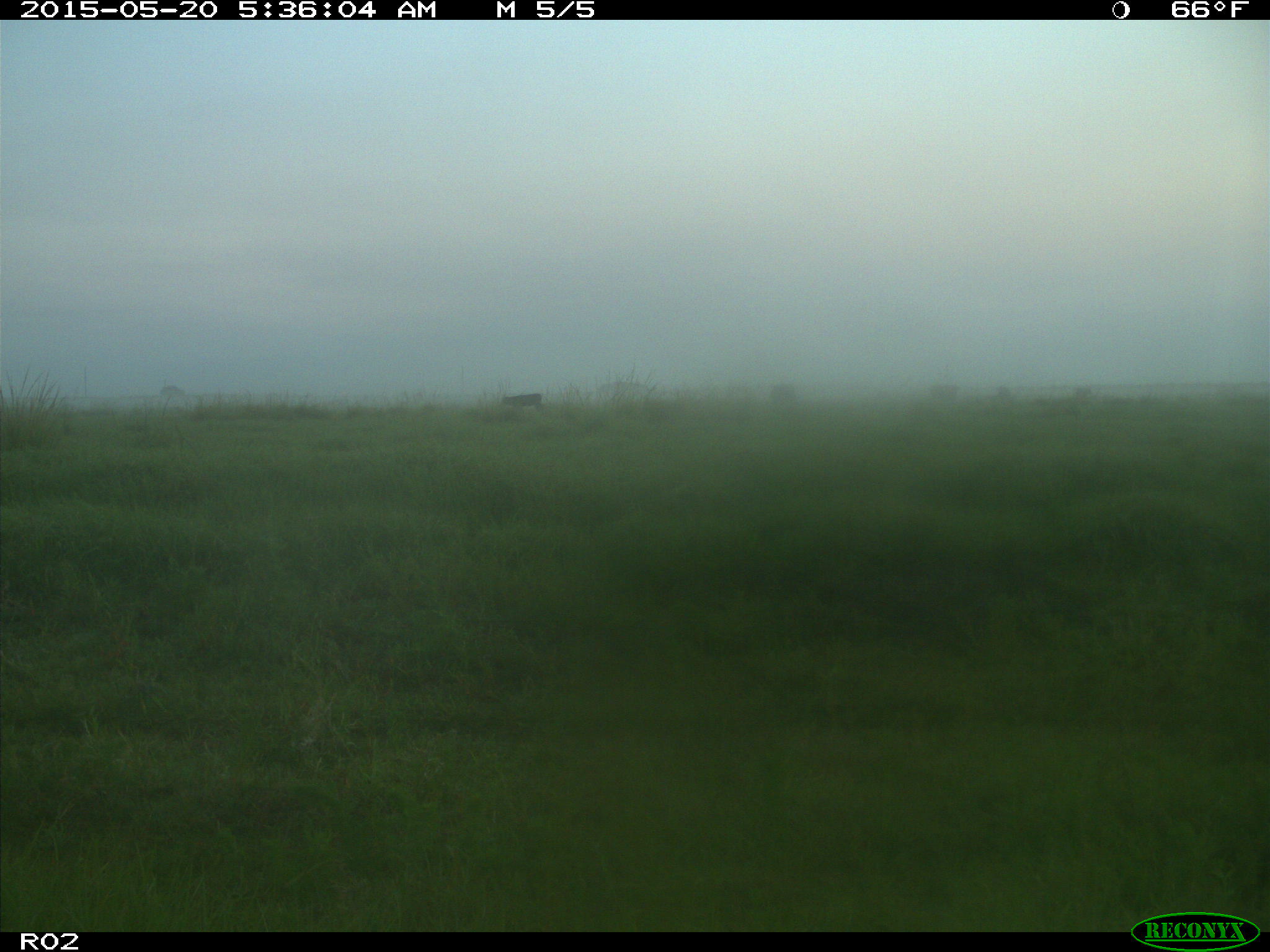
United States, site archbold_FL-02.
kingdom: Animalia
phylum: Chordata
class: Mammalia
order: Artiodactyla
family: Bovidae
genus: Bos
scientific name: Bos taurus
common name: domestic cow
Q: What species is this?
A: Bos taurus (domestic cow).